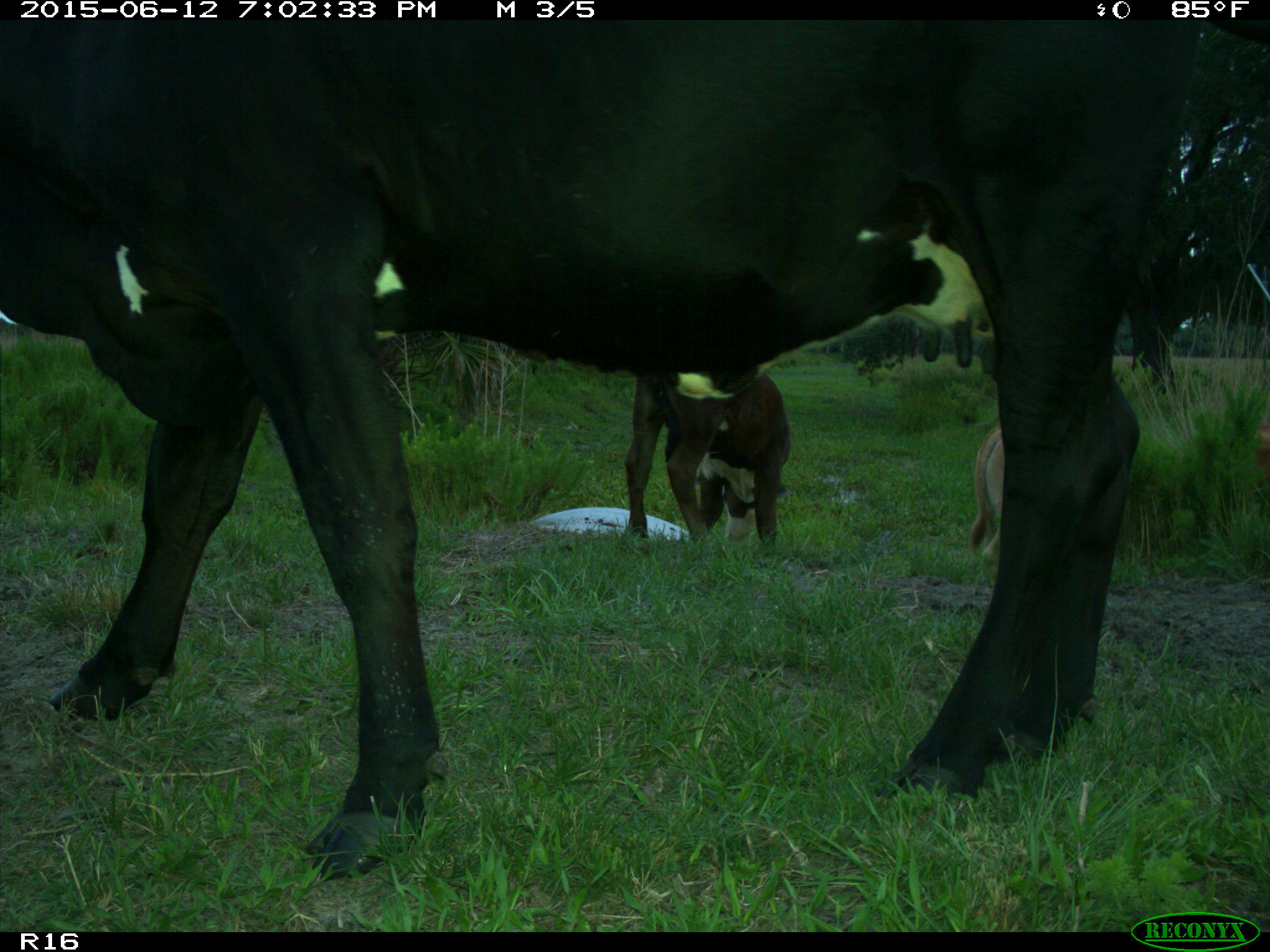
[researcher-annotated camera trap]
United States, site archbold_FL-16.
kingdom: Animalia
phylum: Chordata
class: Mammalia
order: Artiodactyla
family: Bovidae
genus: Bos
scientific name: Bos taurus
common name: domestic cow